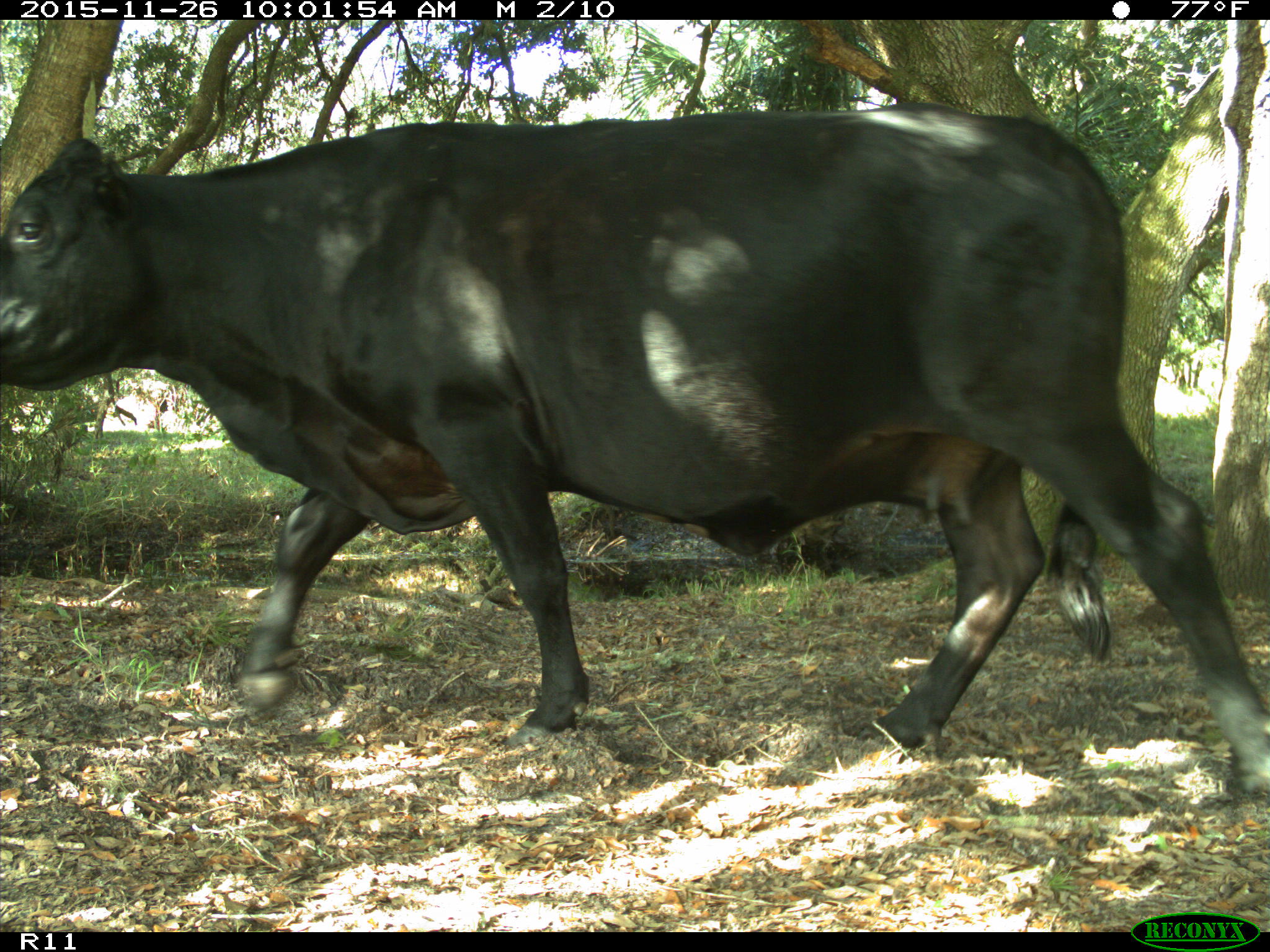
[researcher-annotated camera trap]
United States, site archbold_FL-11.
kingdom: Animalia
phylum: Chordata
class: Mammalia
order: Artiodactyla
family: Bovidae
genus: Bos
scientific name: Bos taurus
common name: domestic cow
Bos taurus (domestic cow).